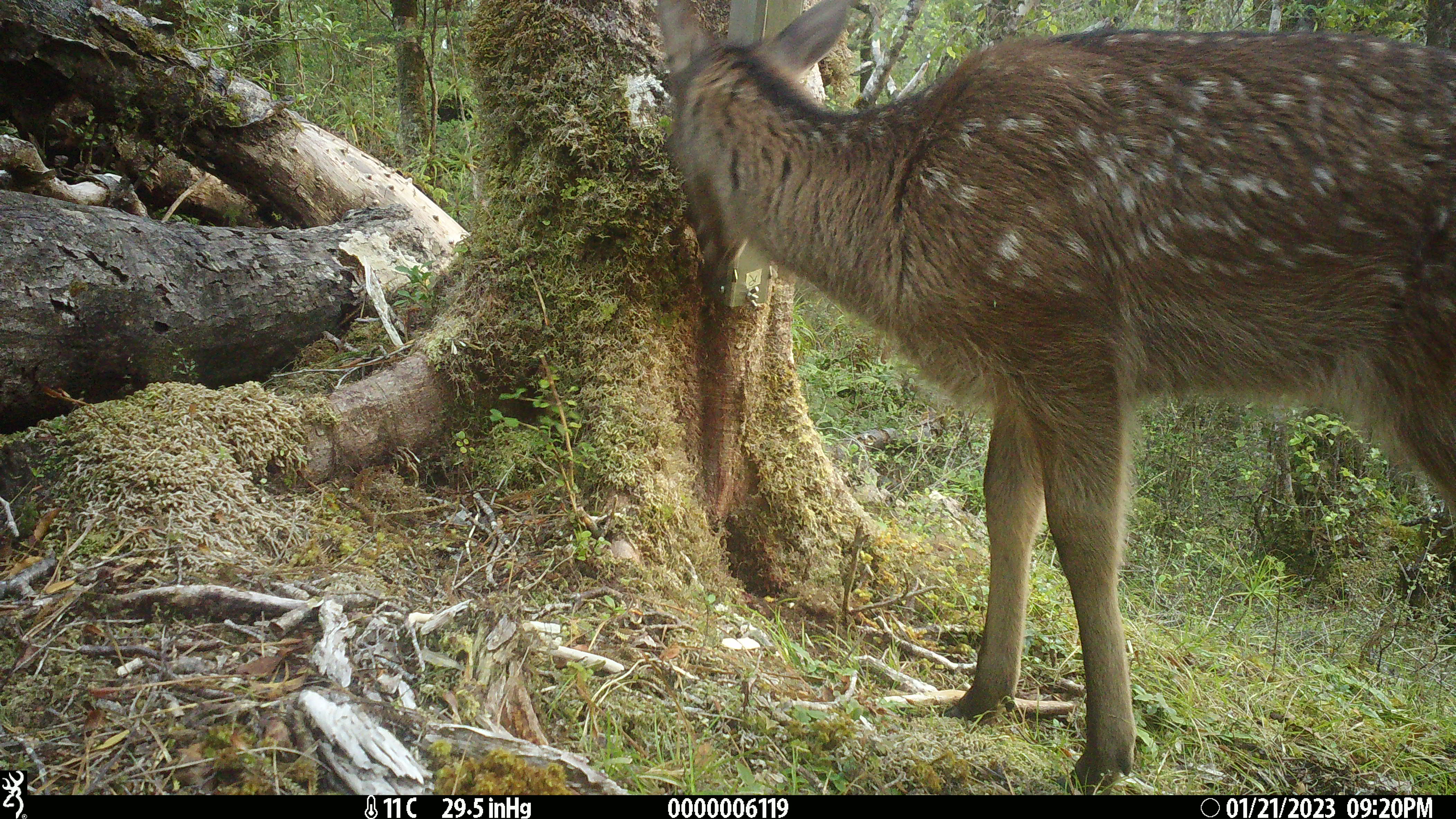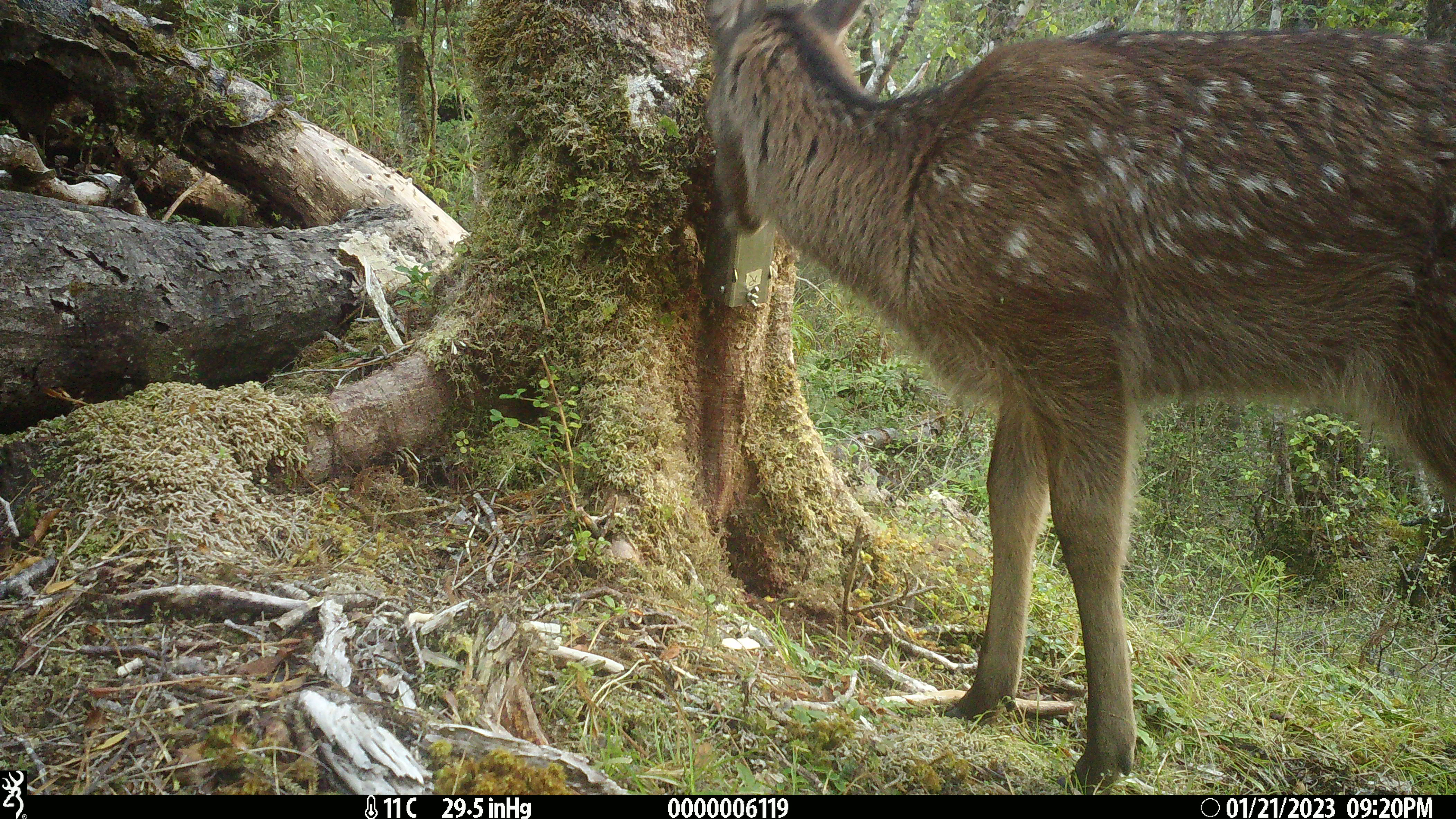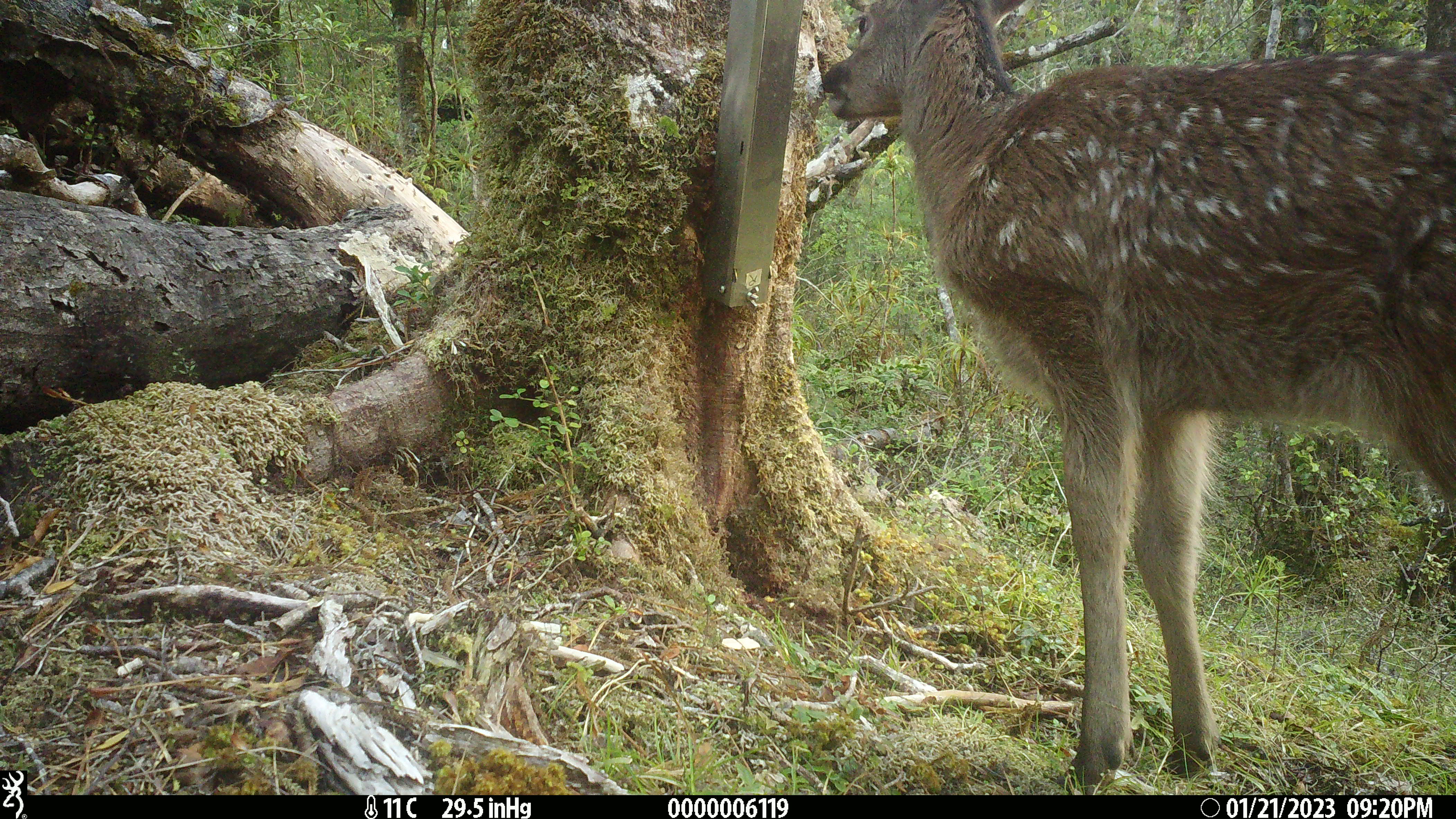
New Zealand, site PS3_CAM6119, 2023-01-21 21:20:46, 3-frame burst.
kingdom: Animalia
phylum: Chordata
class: Mammalia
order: Artiodactyla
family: Cervidae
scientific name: Cervidae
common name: deer